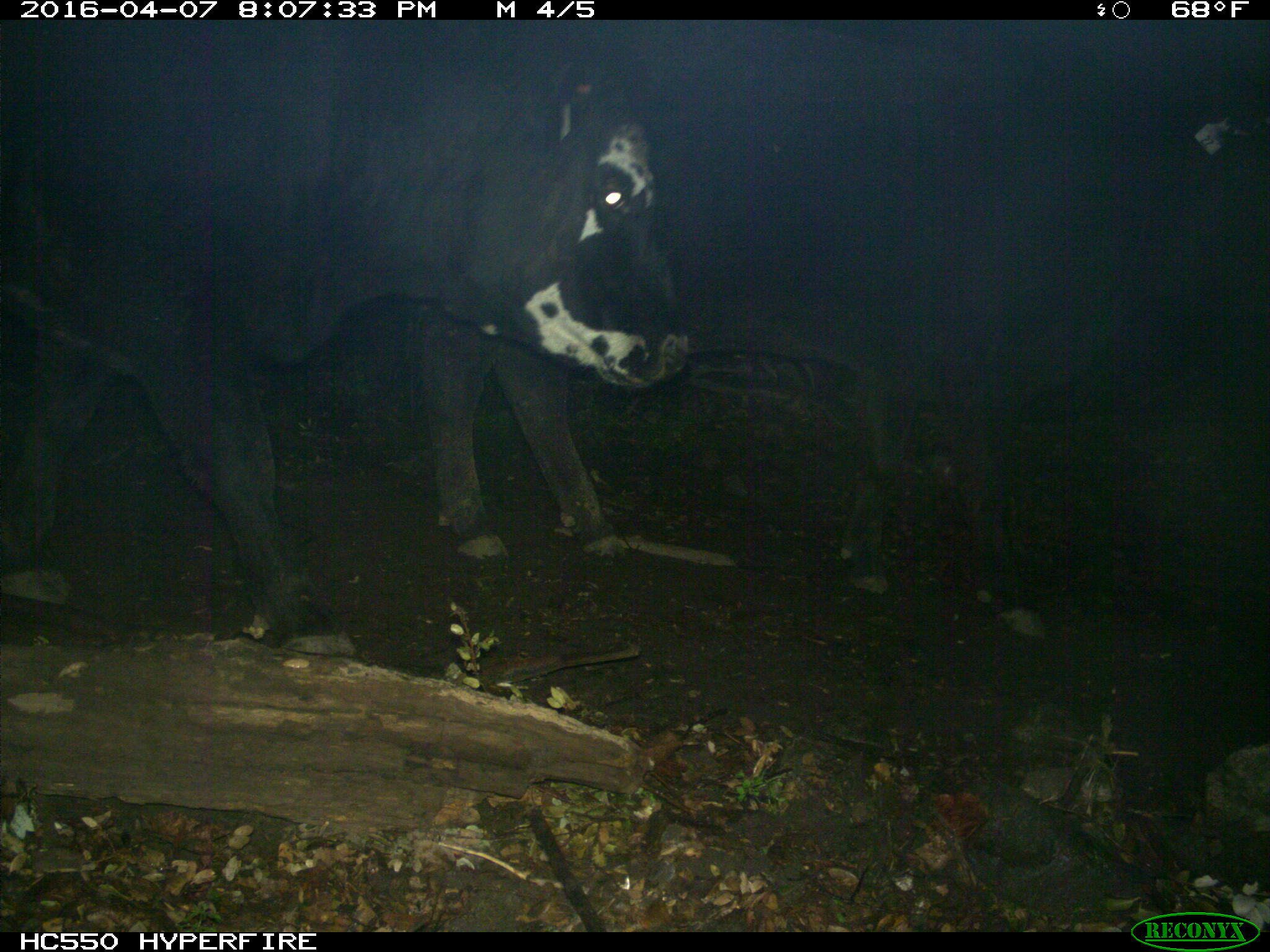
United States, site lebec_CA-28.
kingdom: Animalia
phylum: Chordata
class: Mammalia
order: Artiodactyla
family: Bovidae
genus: Bos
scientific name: Bos taurus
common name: domestic cow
Bos taurus (domestic cow).